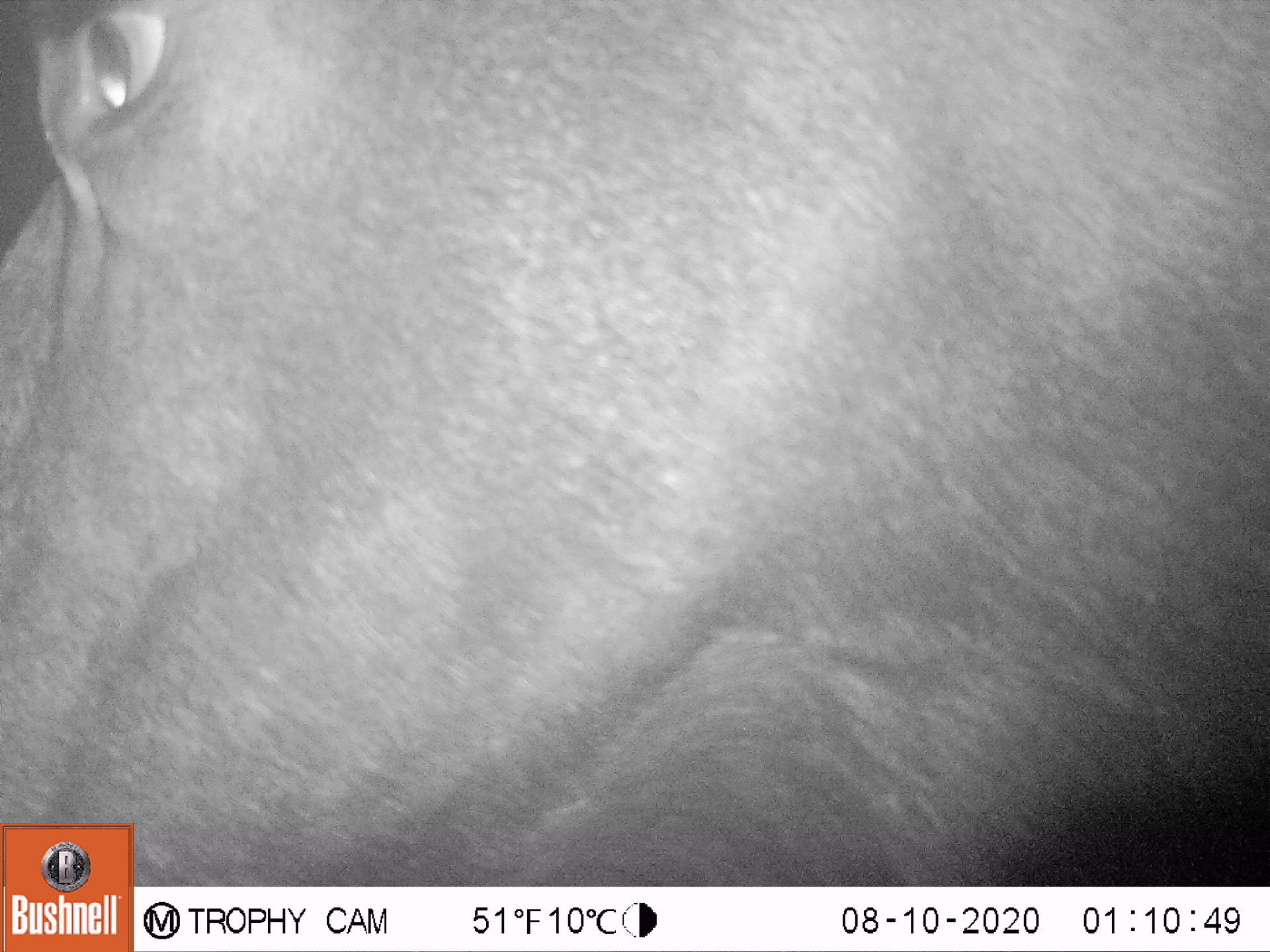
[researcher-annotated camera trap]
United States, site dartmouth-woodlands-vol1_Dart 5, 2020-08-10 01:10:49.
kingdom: Animalia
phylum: Chordata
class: Mammalia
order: Artiodactyla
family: Cervidae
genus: Alces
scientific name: Alces alces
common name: moose